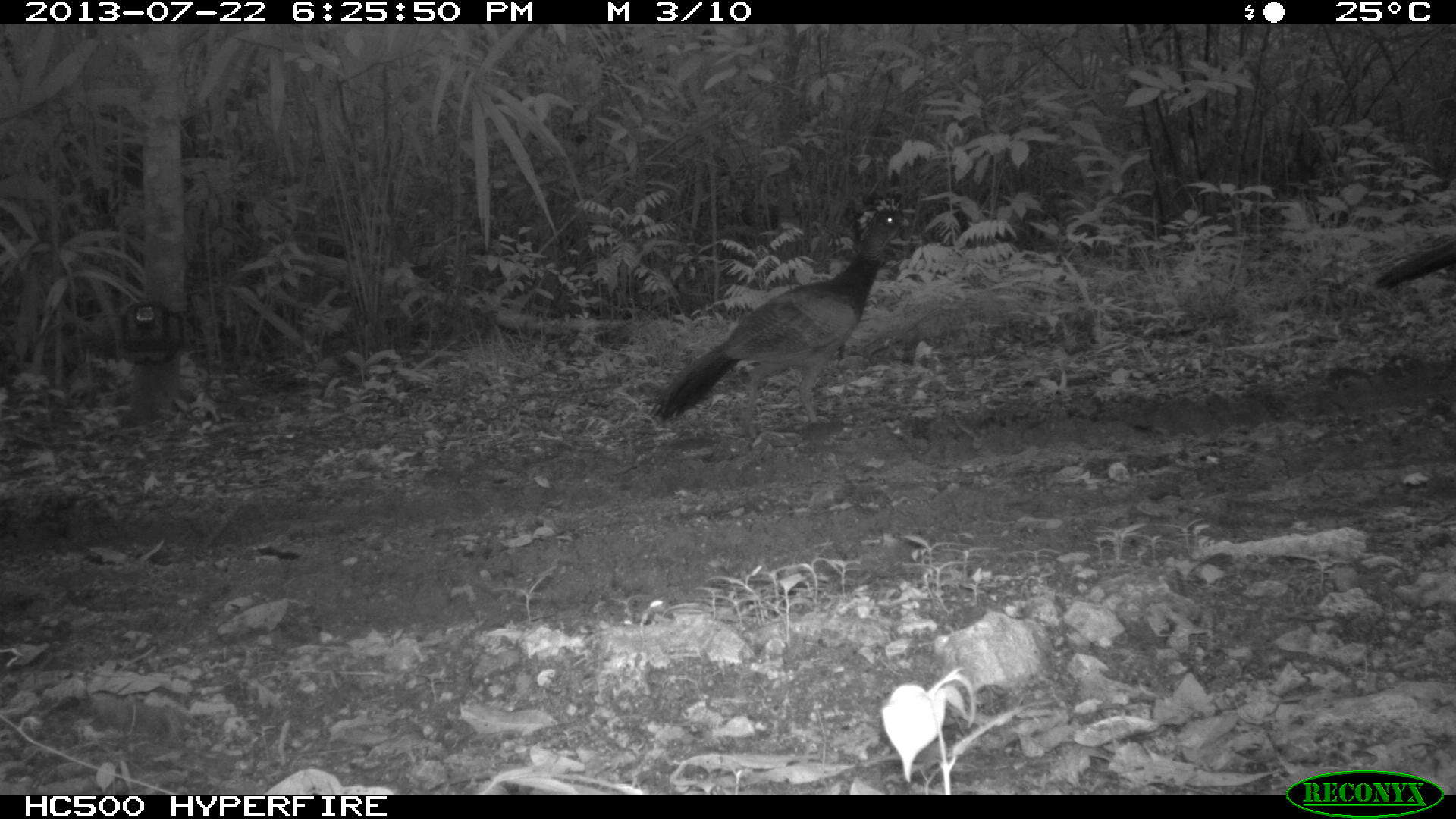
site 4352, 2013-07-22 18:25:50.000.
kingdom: Animalia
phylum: Chordata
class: Aves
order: Galliformes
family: Cracidae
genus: Crax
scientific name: Crax rubra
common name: great curassow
Crax rubra (great curassow), count 2.